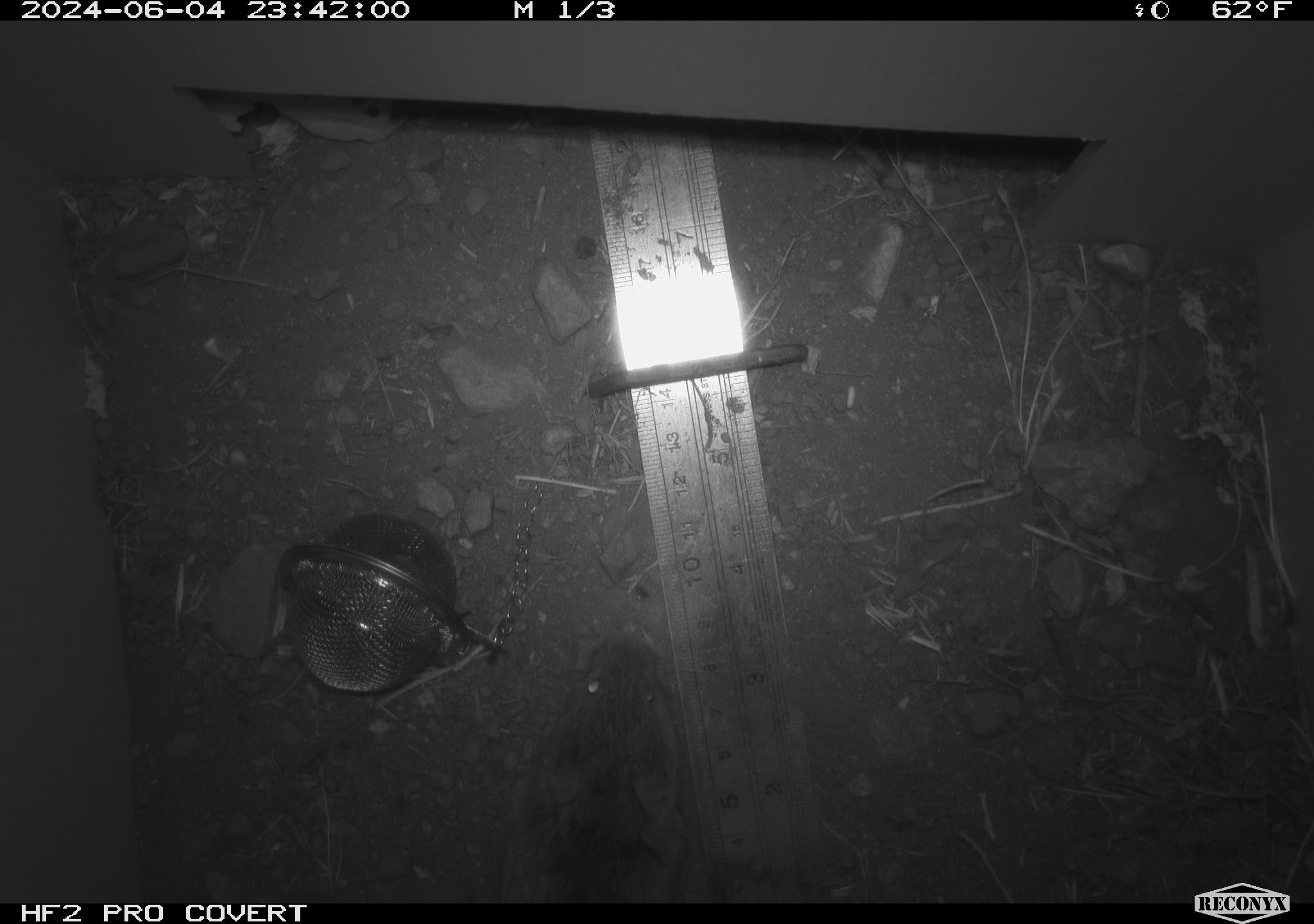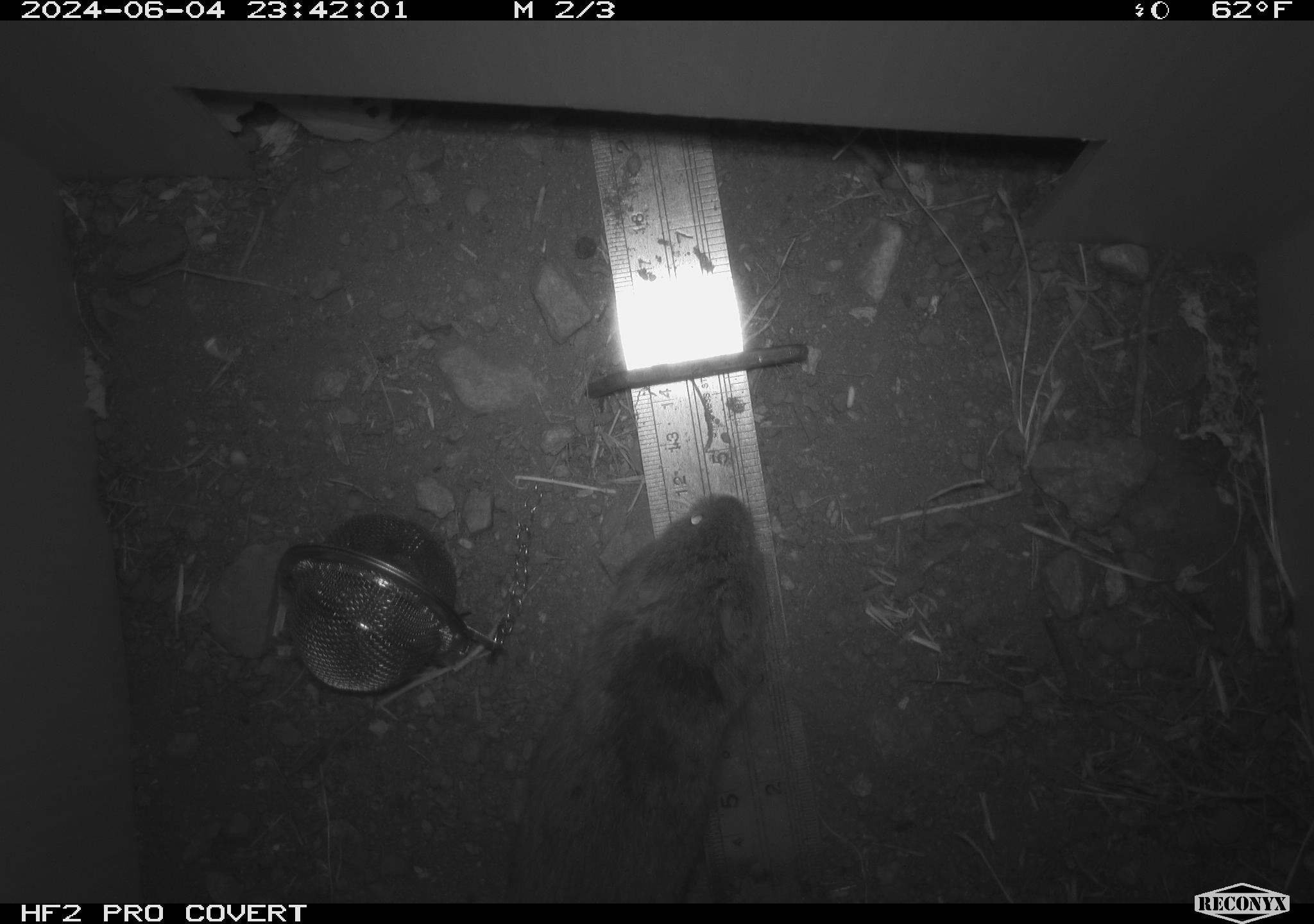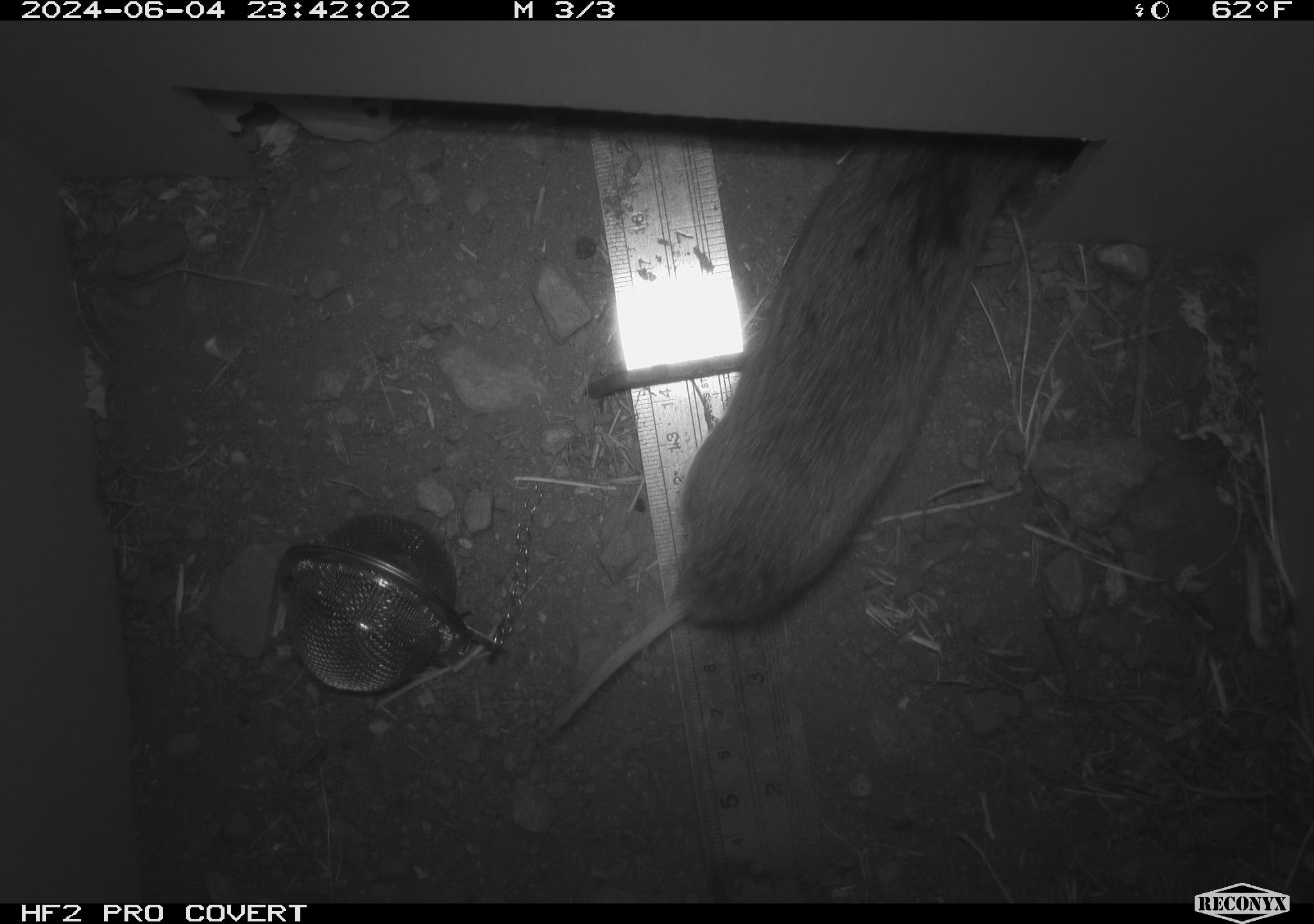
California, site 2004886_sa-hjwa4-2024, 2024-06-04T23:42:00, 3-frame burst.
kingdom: Animalia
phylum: Chordata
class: Mammalia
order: Rodentia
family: Cricetidae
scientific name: Cricetidae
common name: hamsters, voles, lemmings, and allies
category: cricetidae family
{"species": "cricetidae family (hamsters, voles, lemmings, and allies) (Cricetidae)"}